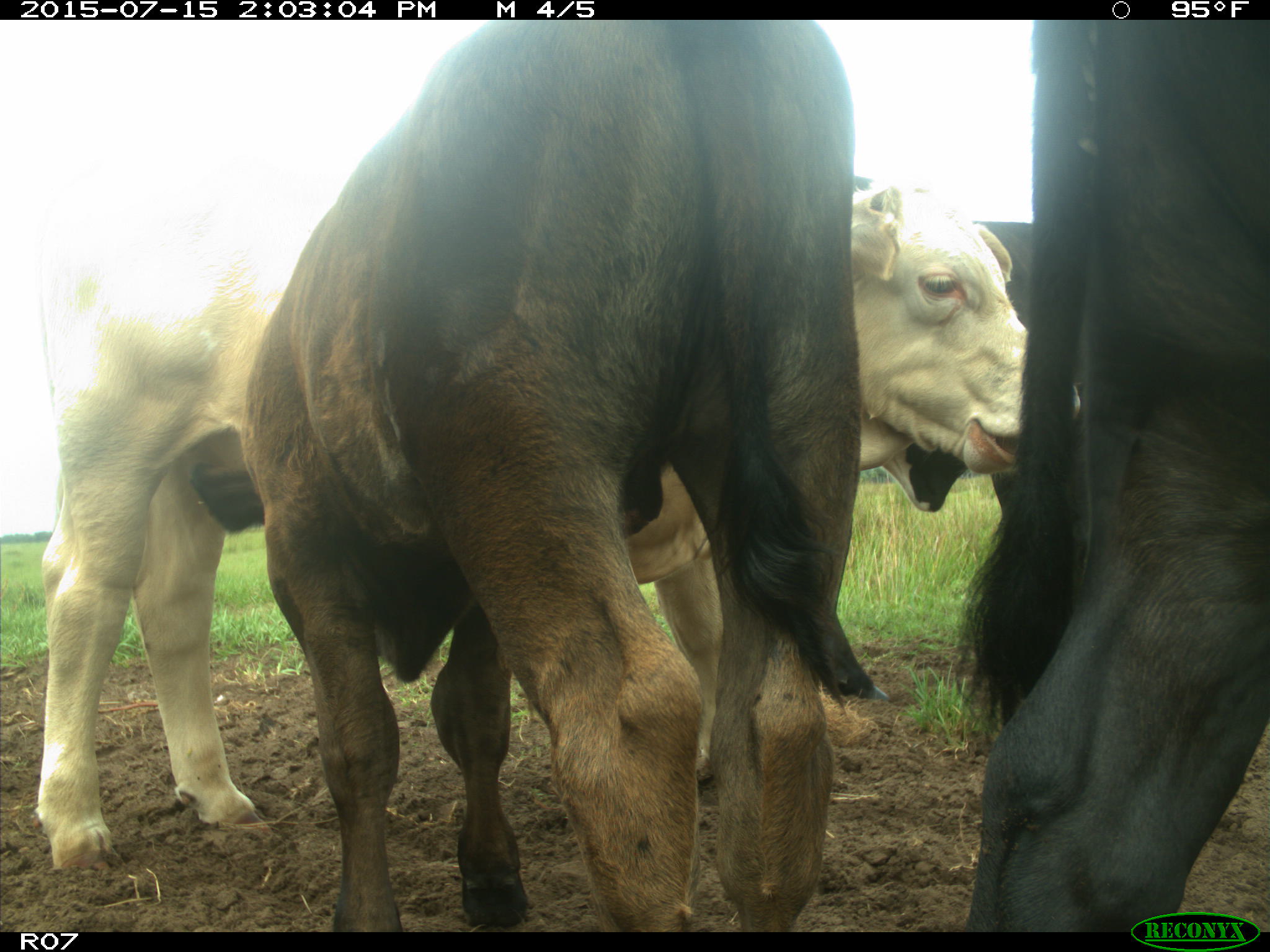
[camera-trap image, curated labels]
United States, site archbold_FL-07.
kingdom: Animalia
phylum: Chordata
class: Mammalia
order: Artiodactyla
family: Bovidae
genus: Bos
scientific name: Bos taurus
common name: domestic cow